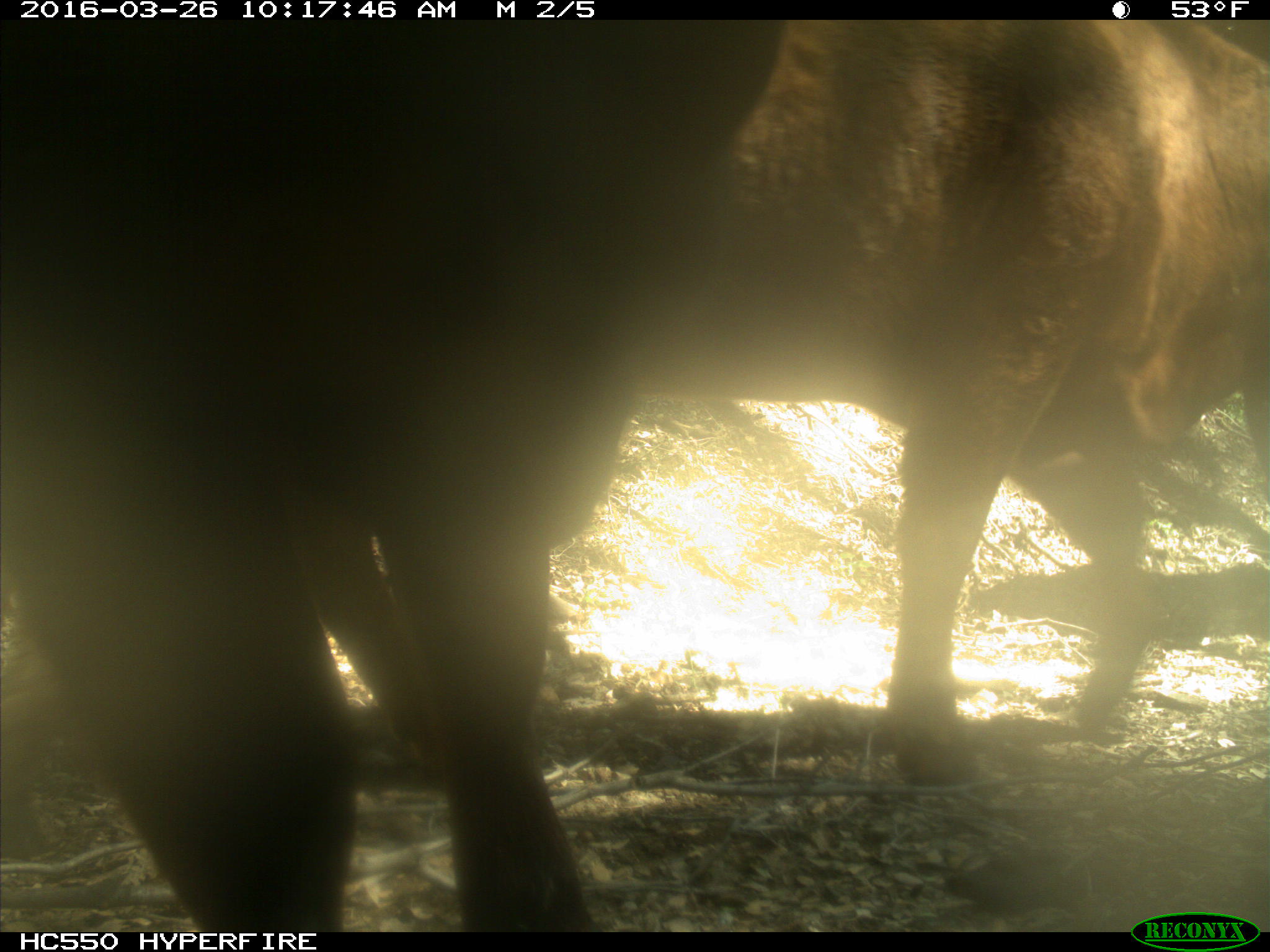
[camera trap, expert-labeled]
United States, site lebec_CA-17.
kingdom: Animalia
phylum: Chordata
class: Mammalia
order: Artiodactyla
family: Bovidae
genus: Bos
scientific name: Bos taurus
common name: domestic cow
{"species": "Bos taurus (domestic cow)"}